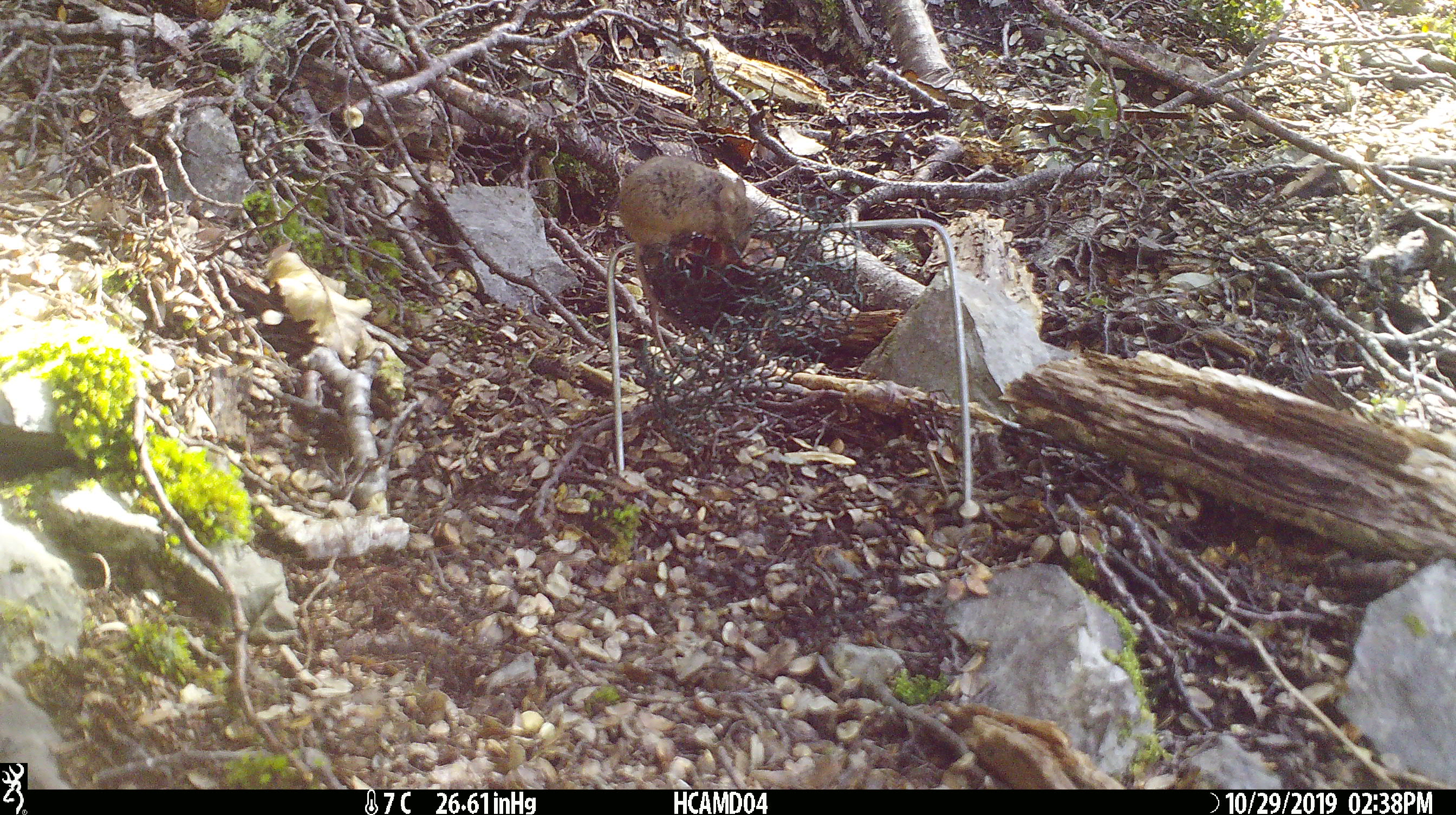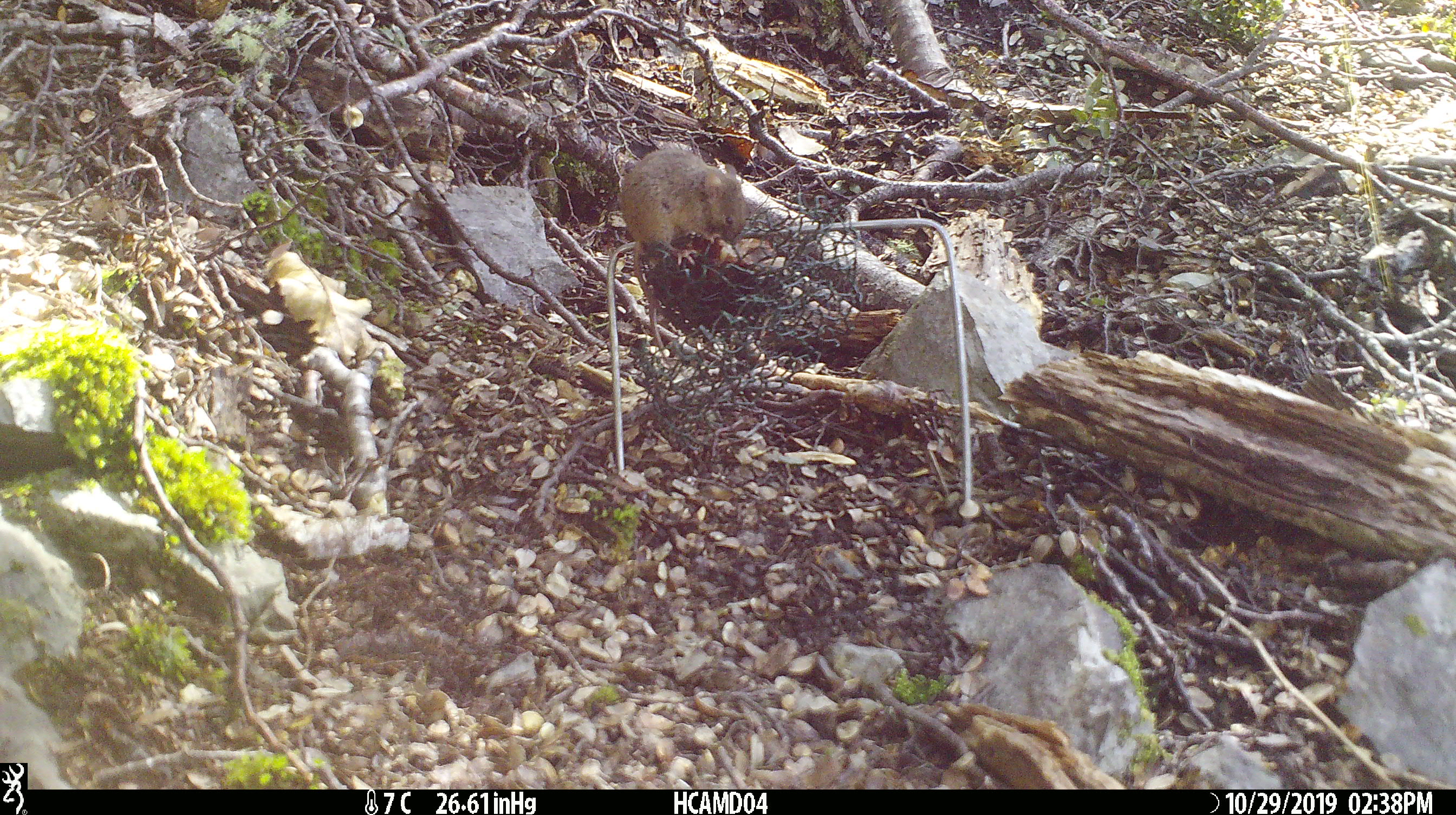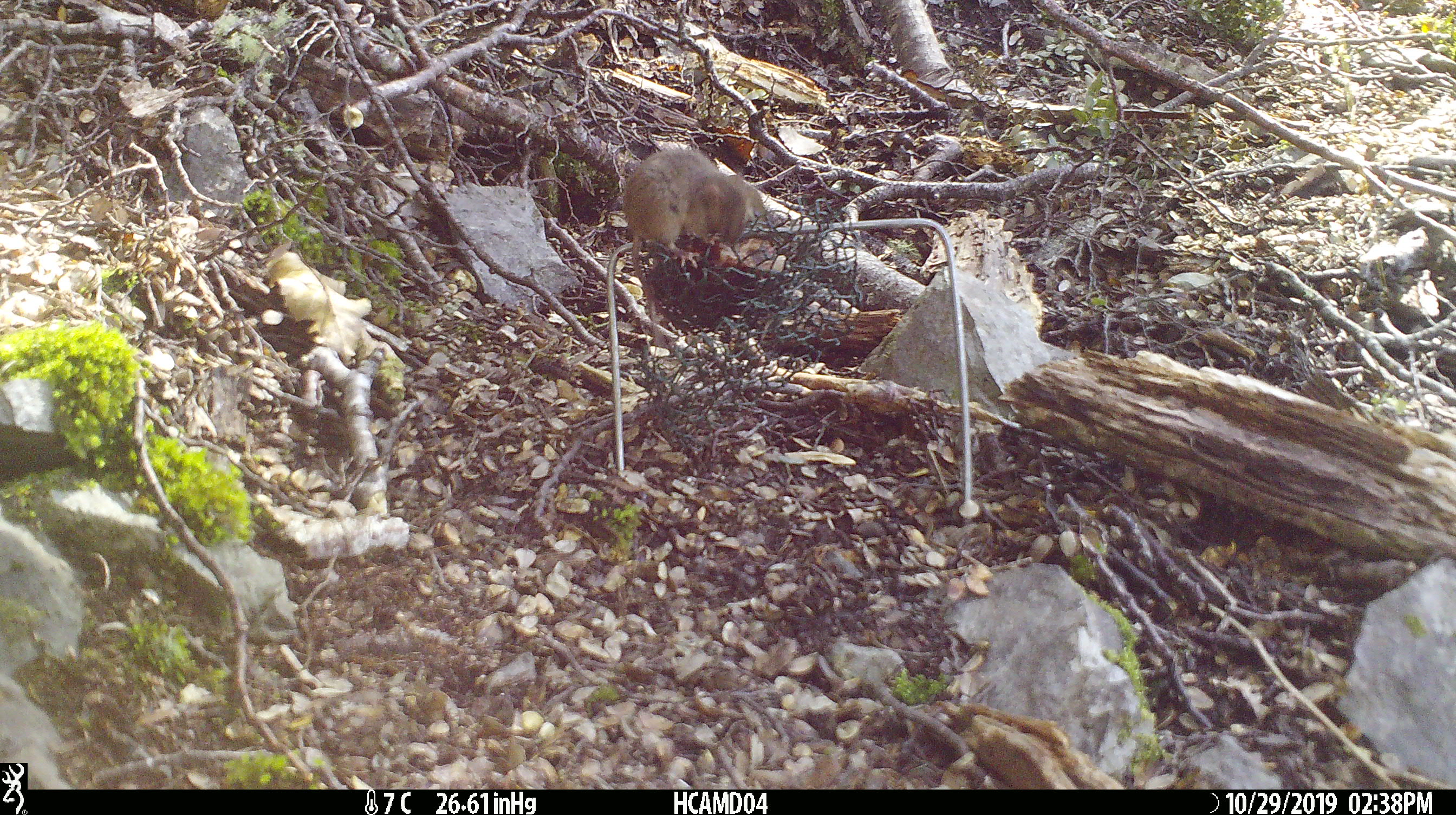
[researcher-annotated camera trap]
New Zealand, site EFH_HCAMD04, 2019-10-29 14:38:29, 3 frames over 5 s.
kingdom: Animalia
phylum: Chordata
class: Mammalia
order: Rodentia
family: Muridae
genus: Mus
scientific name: Mus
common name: mouse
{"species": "mouse (Mus)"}